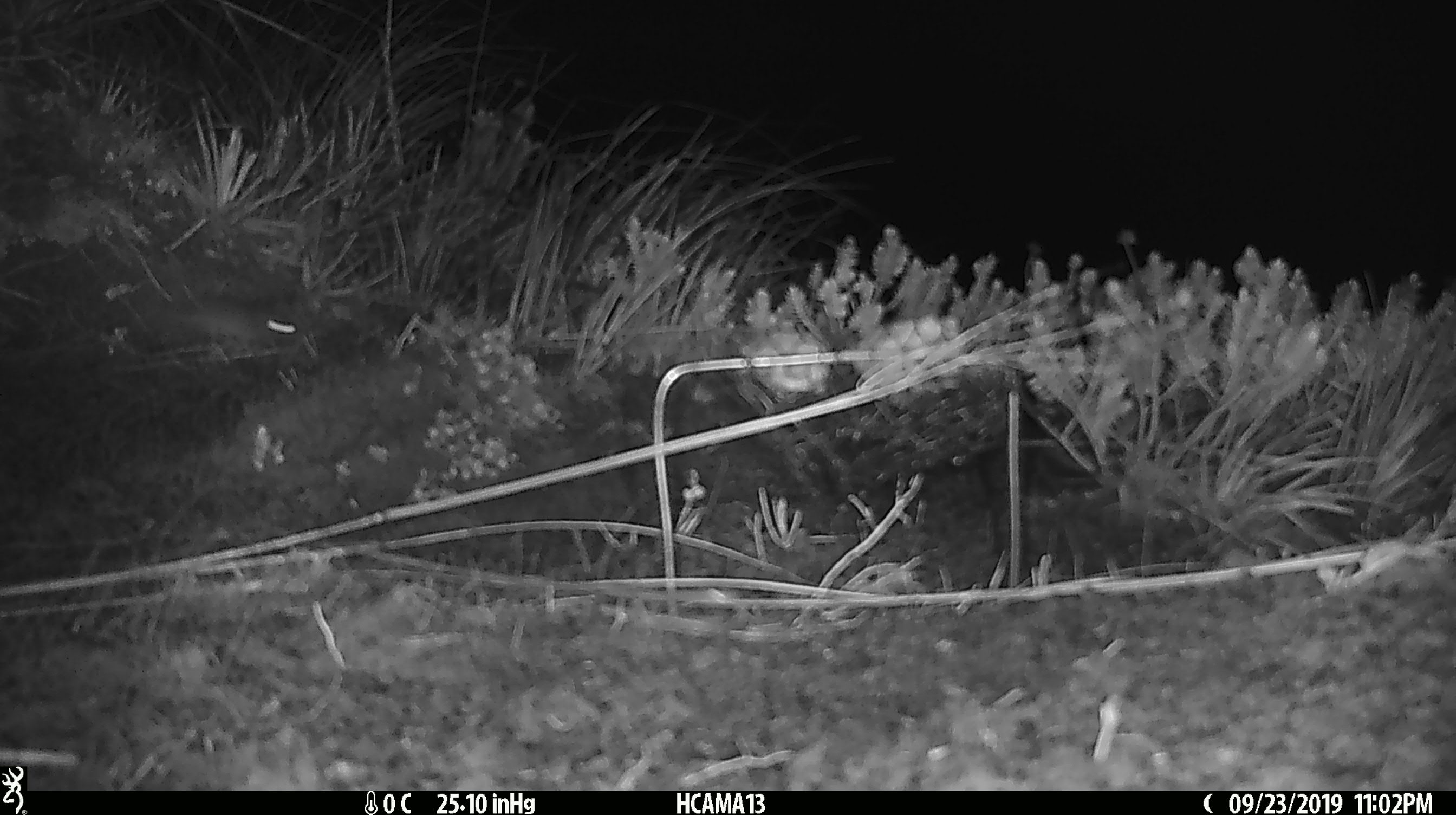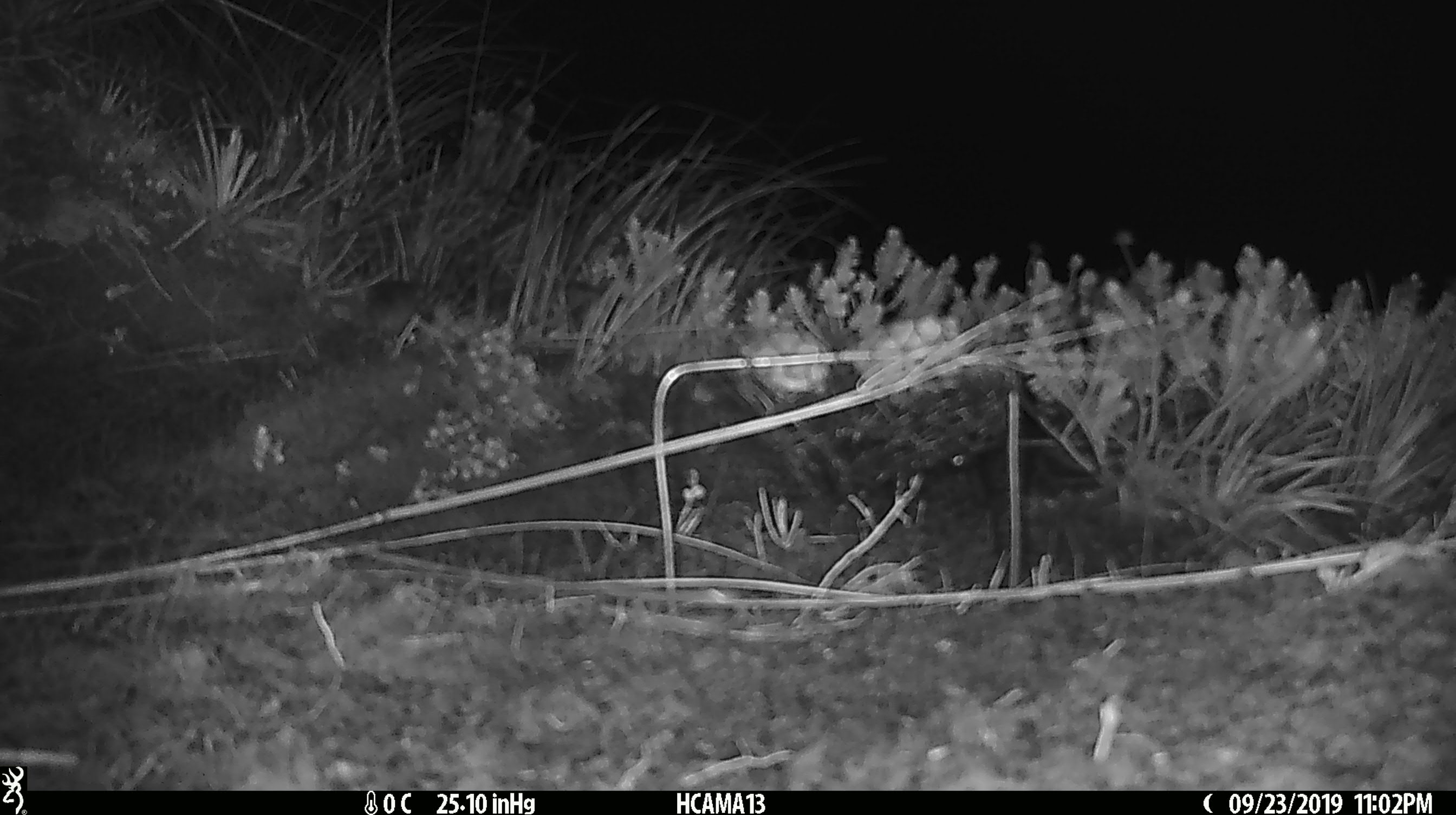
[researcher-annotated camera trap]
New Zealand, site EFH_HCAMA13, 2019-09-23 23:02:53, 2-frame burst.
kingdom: Animalia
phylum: Chordata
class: Mammalia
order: Rodentia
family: Muridae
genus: Mus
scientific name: Mus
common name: mouse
Mouse (Mus).